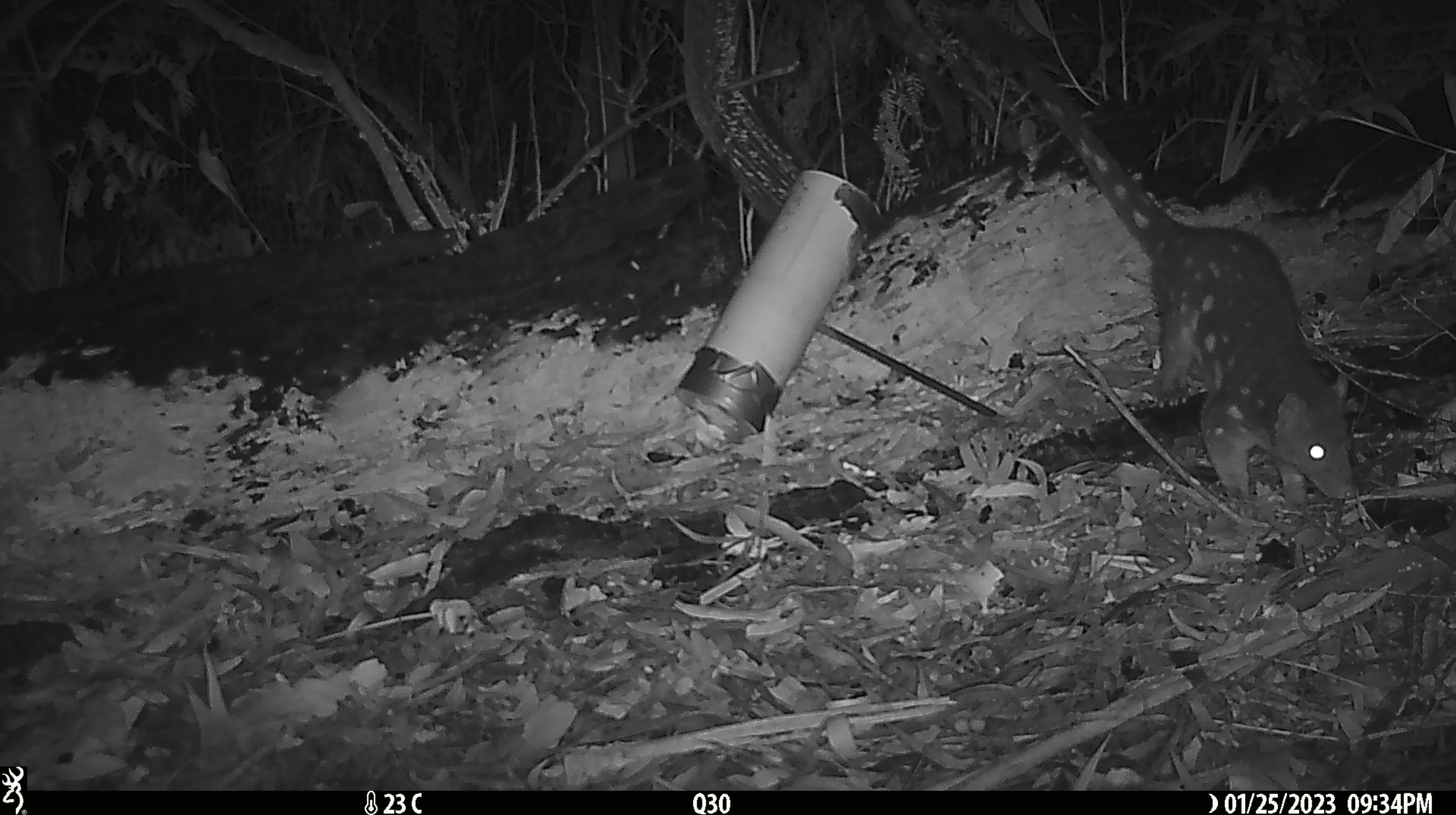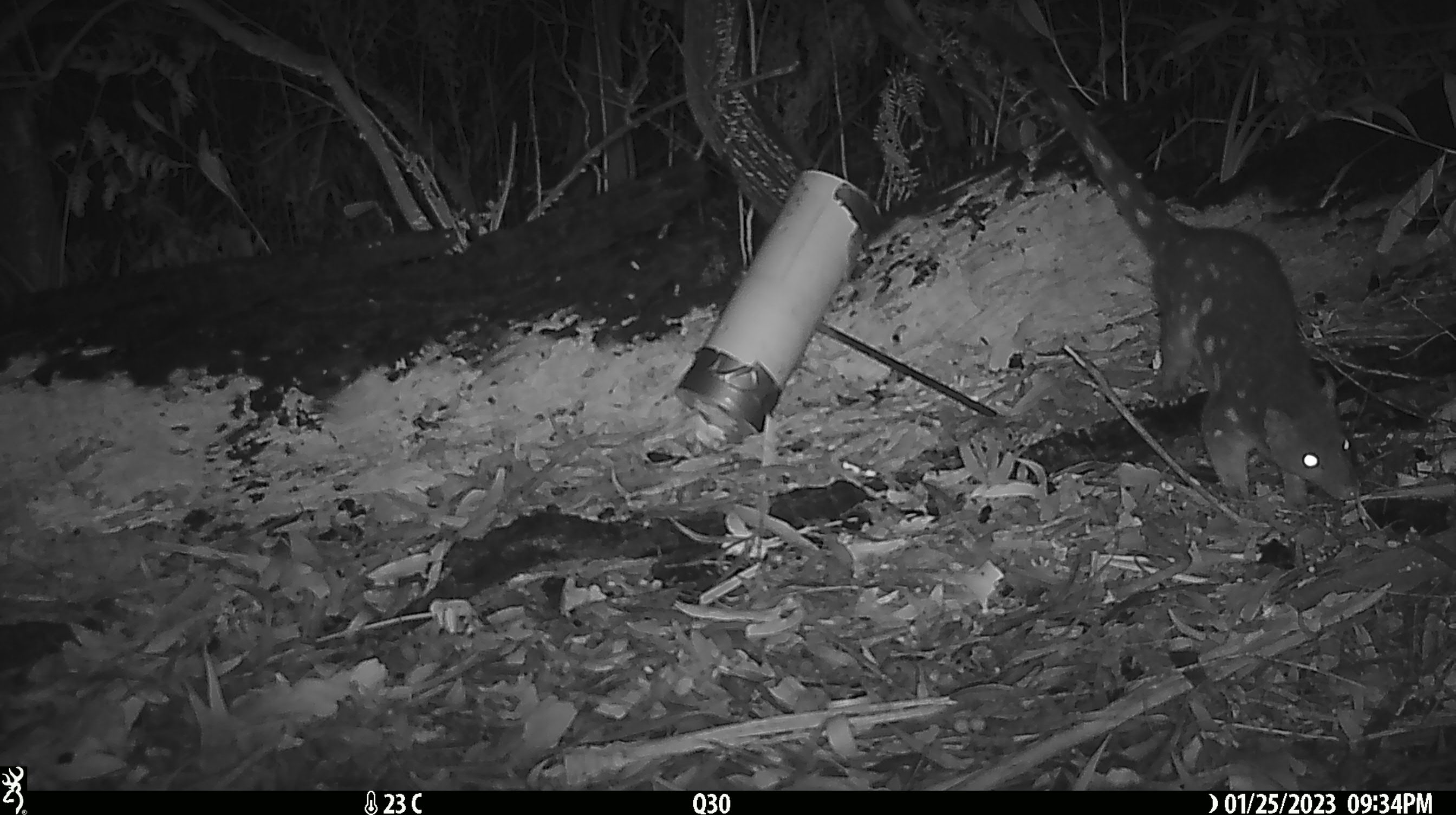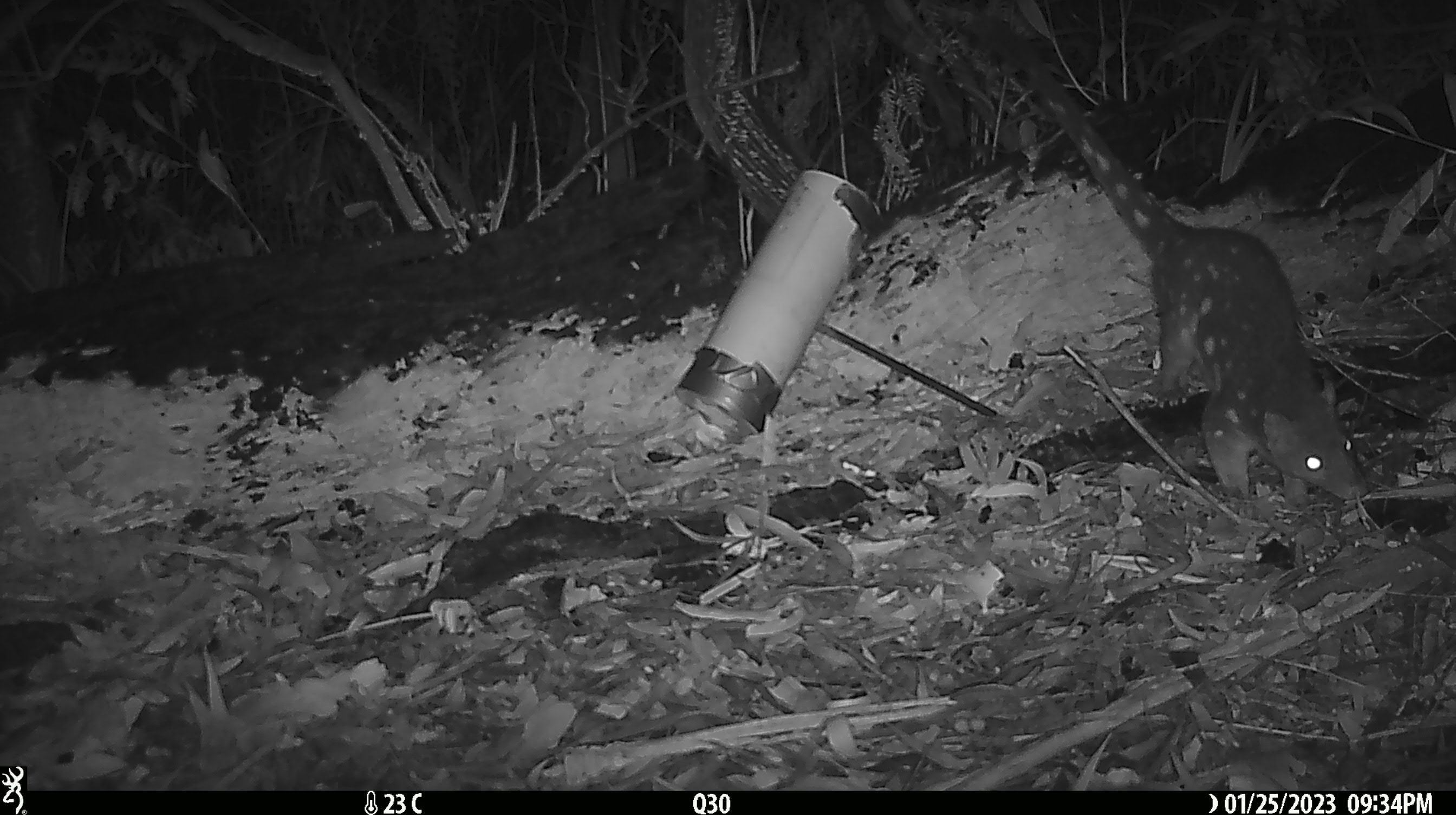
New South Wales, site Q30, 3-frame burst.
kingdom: Animalia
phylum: Chordata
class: Mammalia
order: Dasyuromorphia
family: Dasyuridae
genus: Dasyurus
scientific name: Dasyurus maculatus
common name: spotted-tailed quoll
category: quoll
Quoll (spotted-tailed quoll) (Dasyurus maculatus).